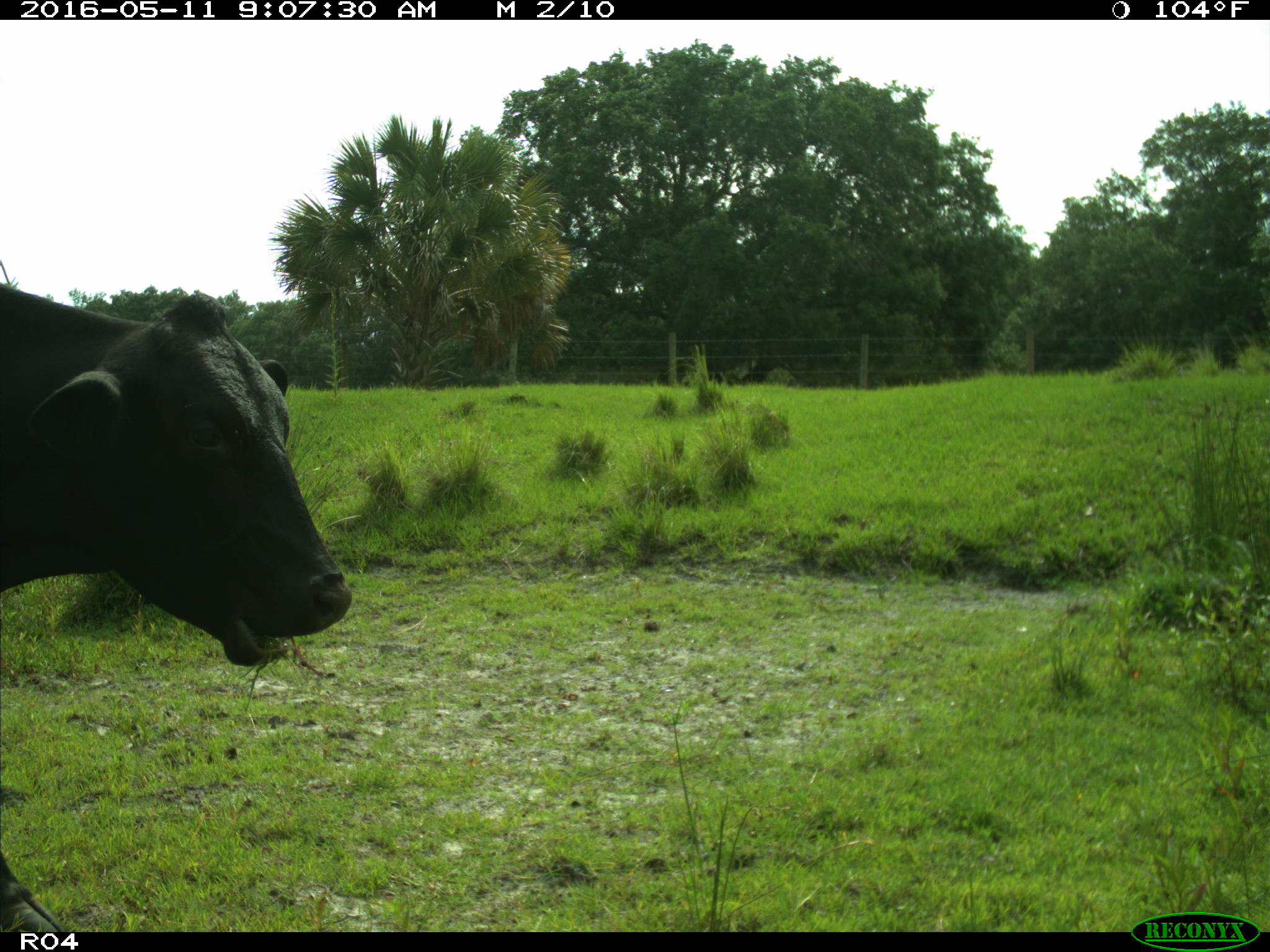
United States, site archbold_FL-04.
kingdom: Animalia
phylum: Chordata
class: Mammalia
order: Artiodactyla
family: Bovidae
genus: Bos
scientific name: Bos taurus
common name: domestic cow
Bos taurus (domestic cow).